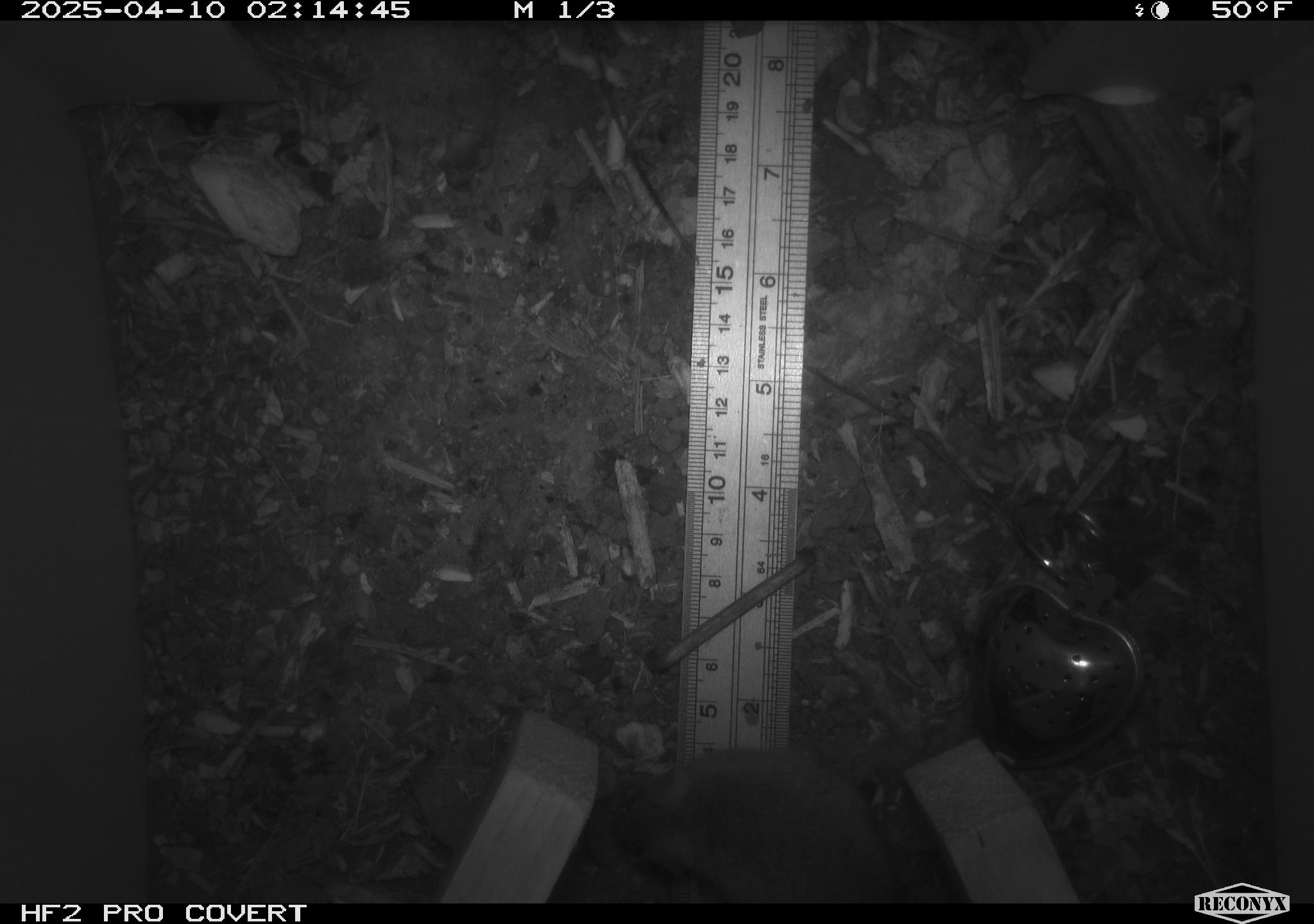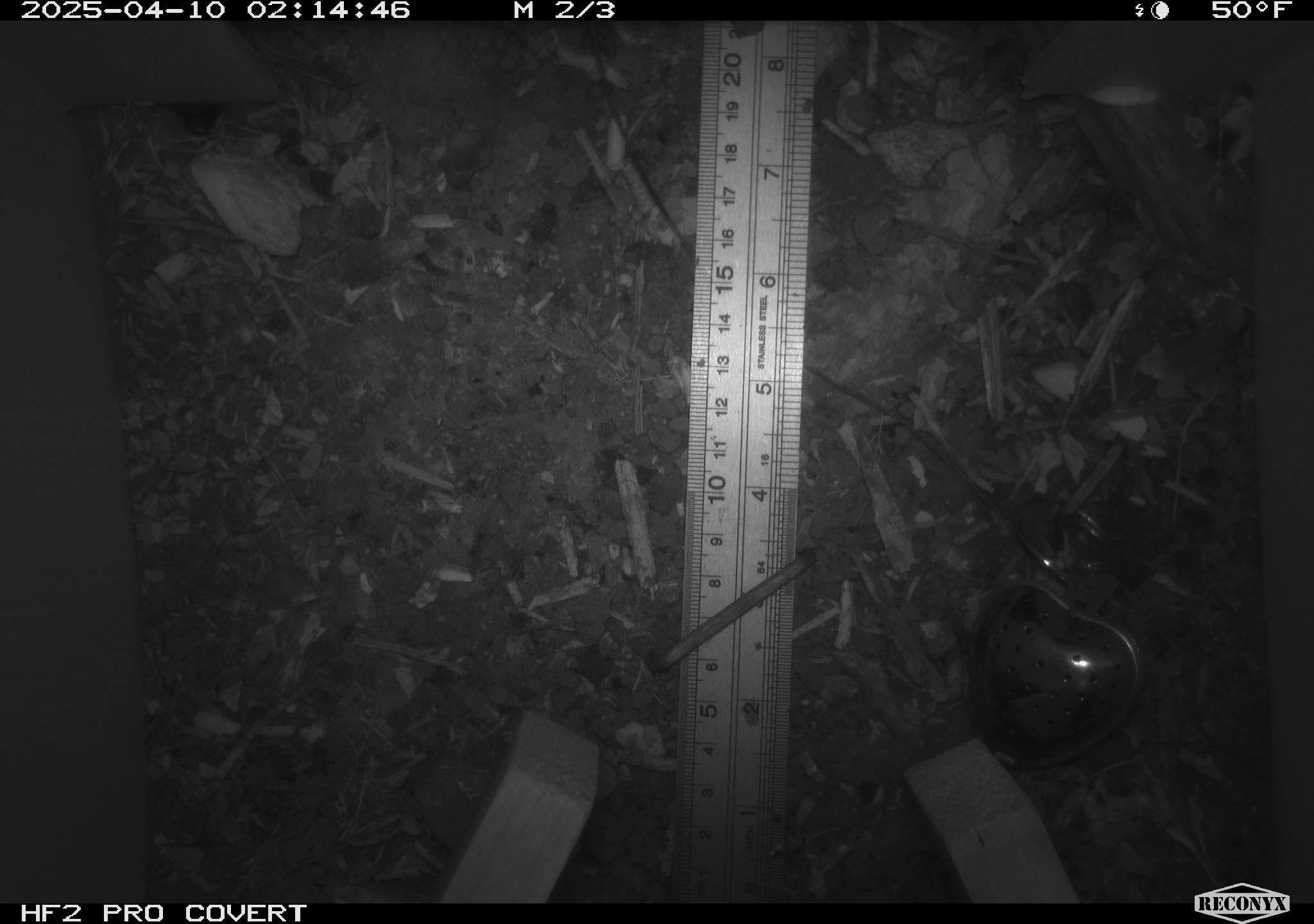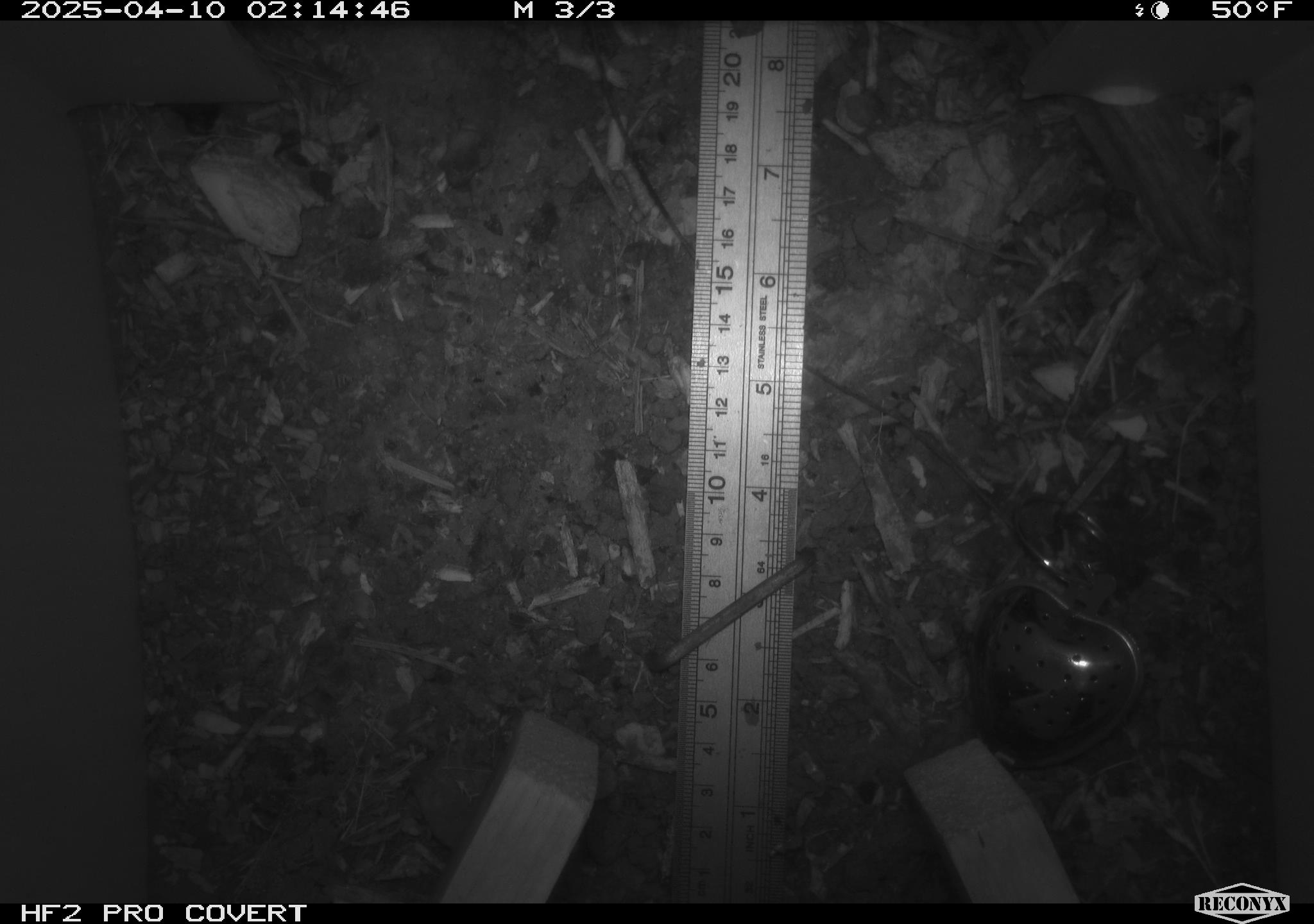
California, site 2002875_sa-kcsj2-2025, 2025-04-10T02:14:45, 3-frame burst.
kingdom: Animalia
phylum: Chordata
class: Mammalia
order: Rodentia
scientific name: Rodentia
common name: rodent